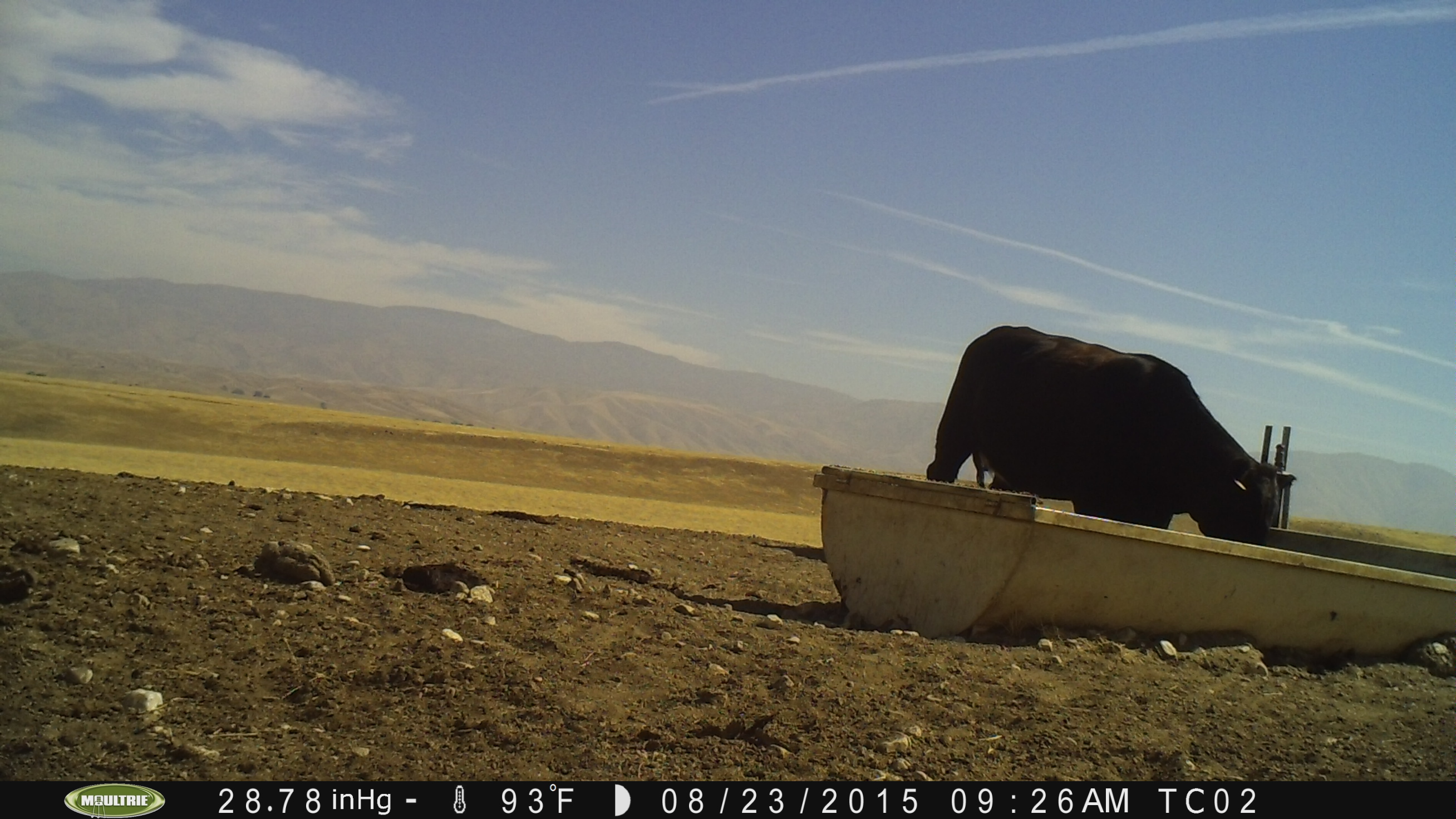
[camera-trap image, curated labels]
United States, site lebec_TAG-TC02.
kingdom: Animalia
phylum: Chordata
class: Mammalia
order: Artiodactyla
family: Bovidae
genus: Bos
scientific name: Bos taurus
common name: domestic cow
Bos taurus (domestic cow).